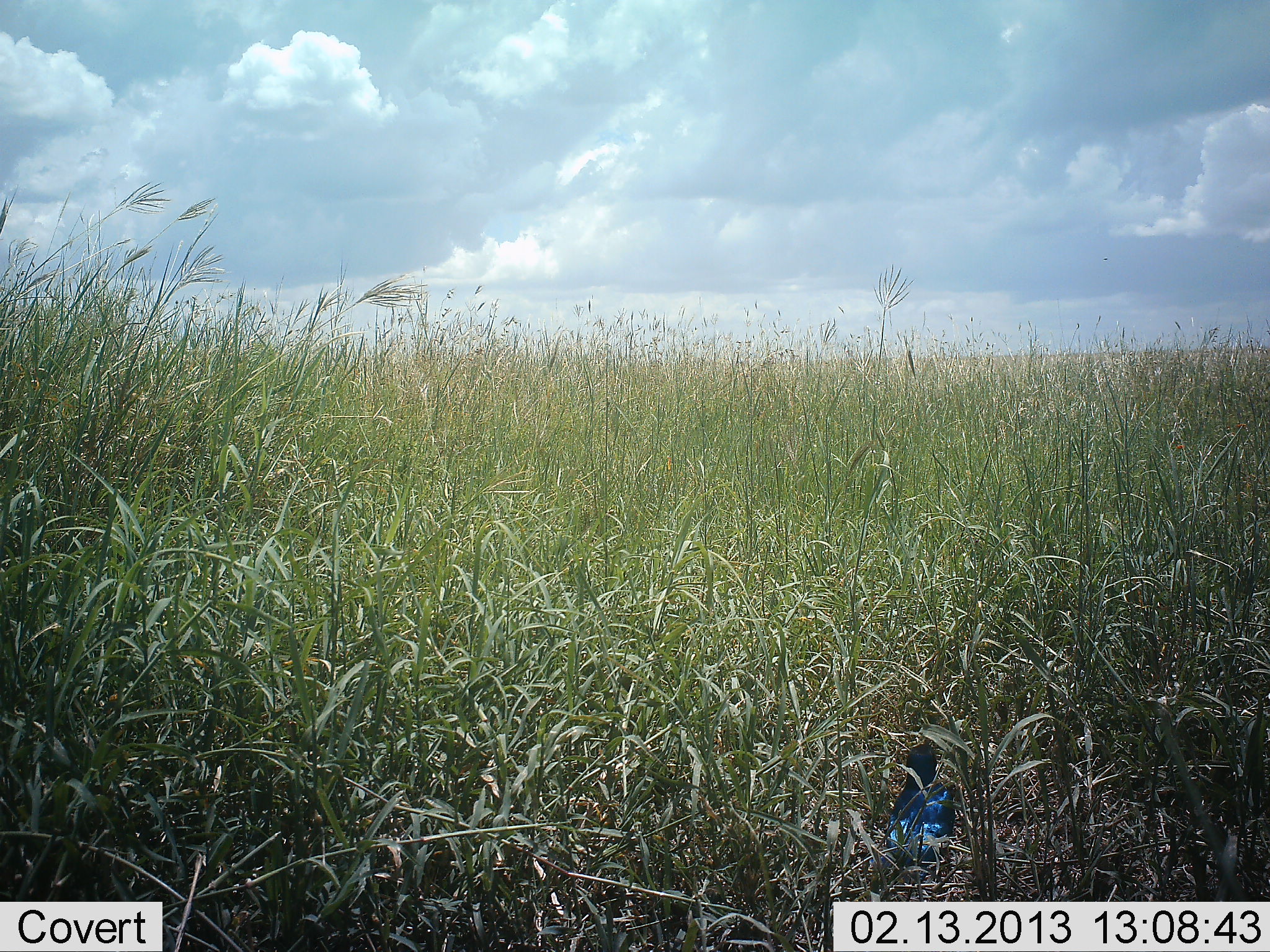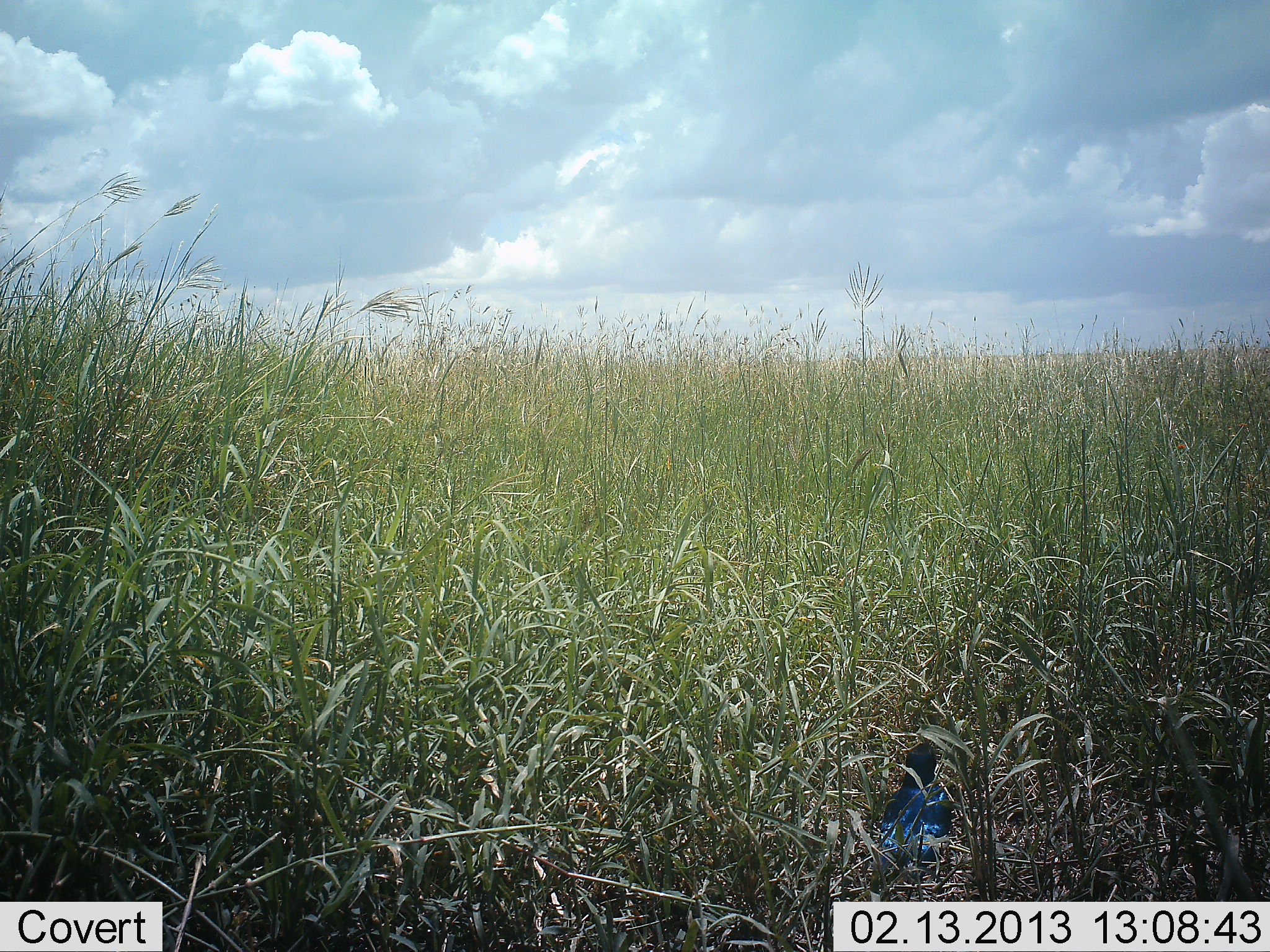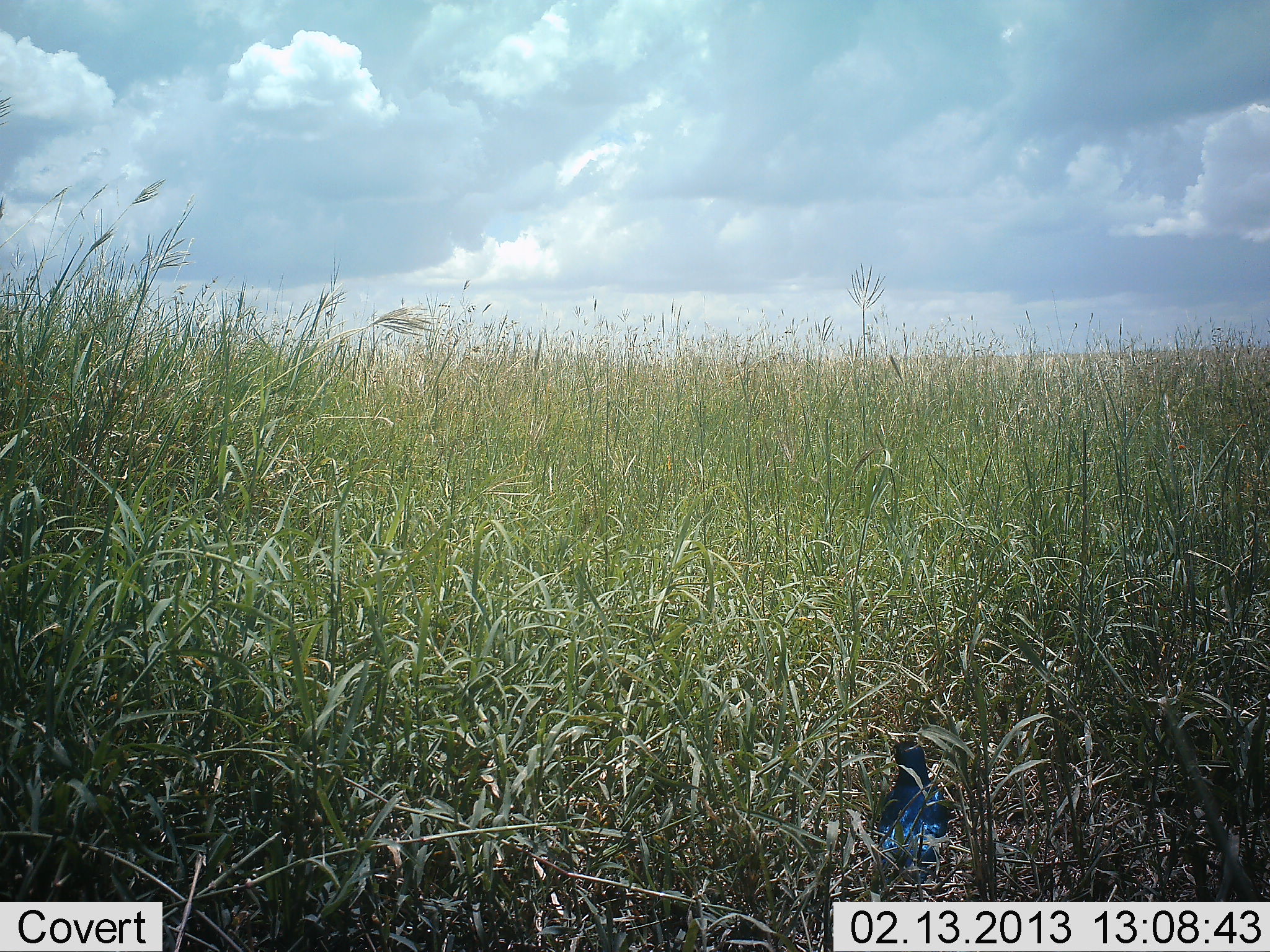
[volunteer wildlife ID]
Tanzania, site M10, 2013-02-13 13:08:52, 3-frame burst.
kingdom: Animalia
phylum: Chordata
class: Aves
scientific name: Aves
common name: bird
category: otherbird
Otherbird (bird) (Aves), count 1. Behavior (volunteer vote fractions): standing 79%, resting 18%, moving 4%, interacting 0%. Young present (vote fraction): 0%. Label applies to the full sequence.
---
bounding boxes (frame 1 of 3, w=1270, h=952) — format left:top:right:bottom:
animal: 868:743:956:884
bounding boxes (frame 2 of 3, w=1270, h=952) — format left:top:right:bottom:
animal: 869:741:954:886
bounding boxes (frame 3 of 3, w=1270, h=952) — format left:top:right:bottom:
animal: 876:739:948:876